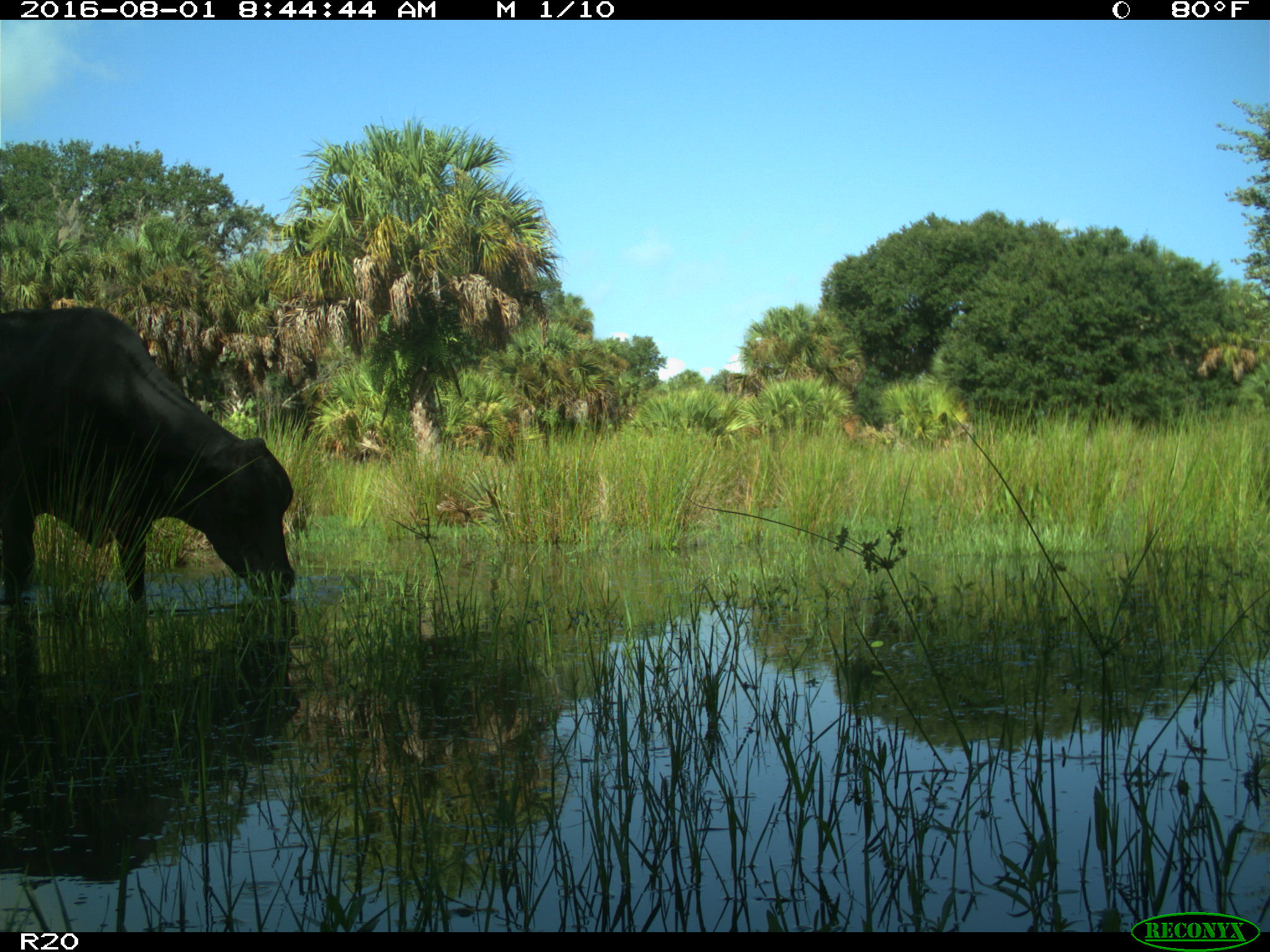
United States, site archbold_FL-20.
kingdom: Animalia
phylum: Chordata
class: Mammalia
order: Artiodactyla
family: Bovidae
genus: Bos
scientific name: Bos taurus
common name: domestic cow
Bos taurus (domestic cow).